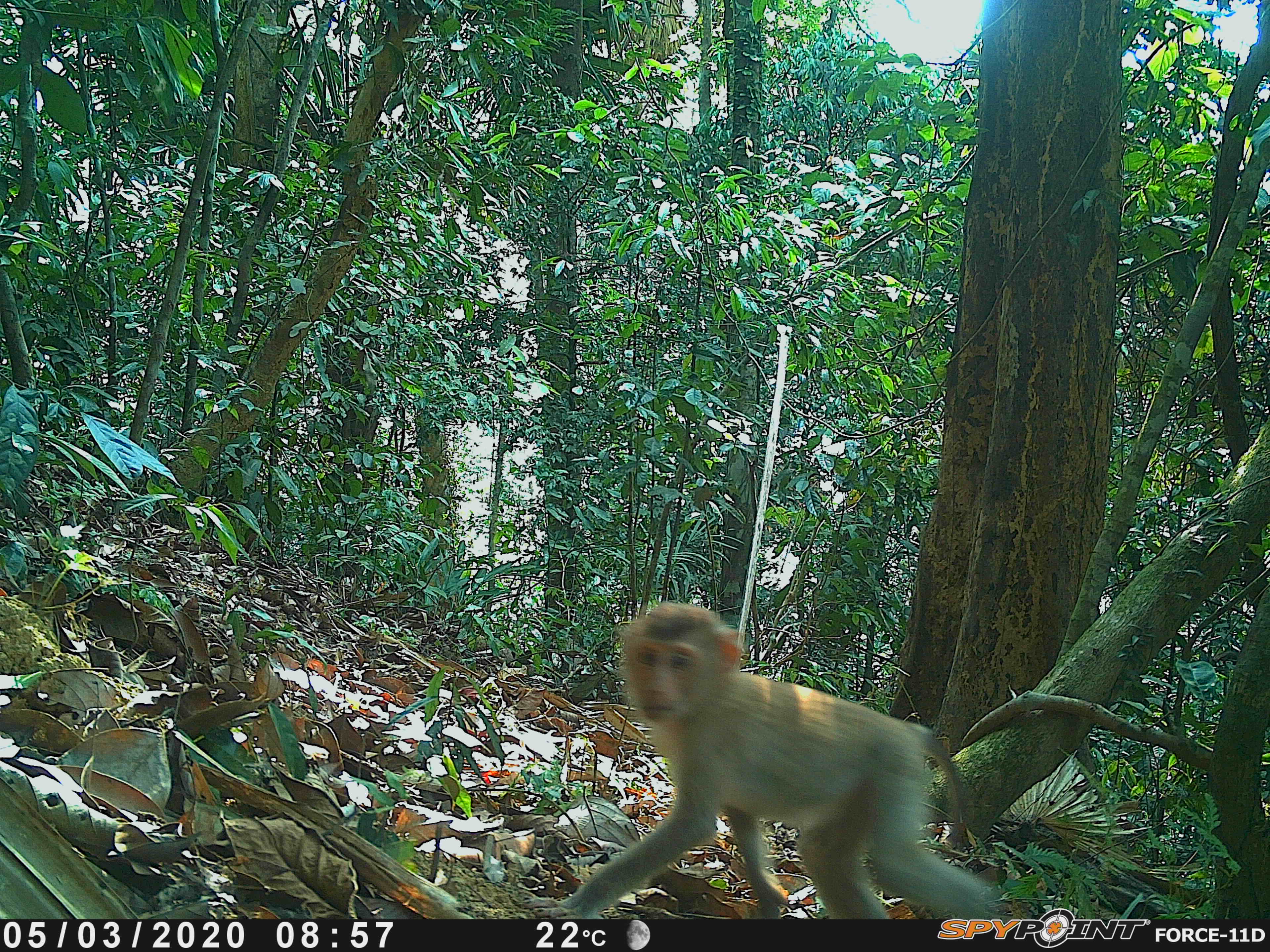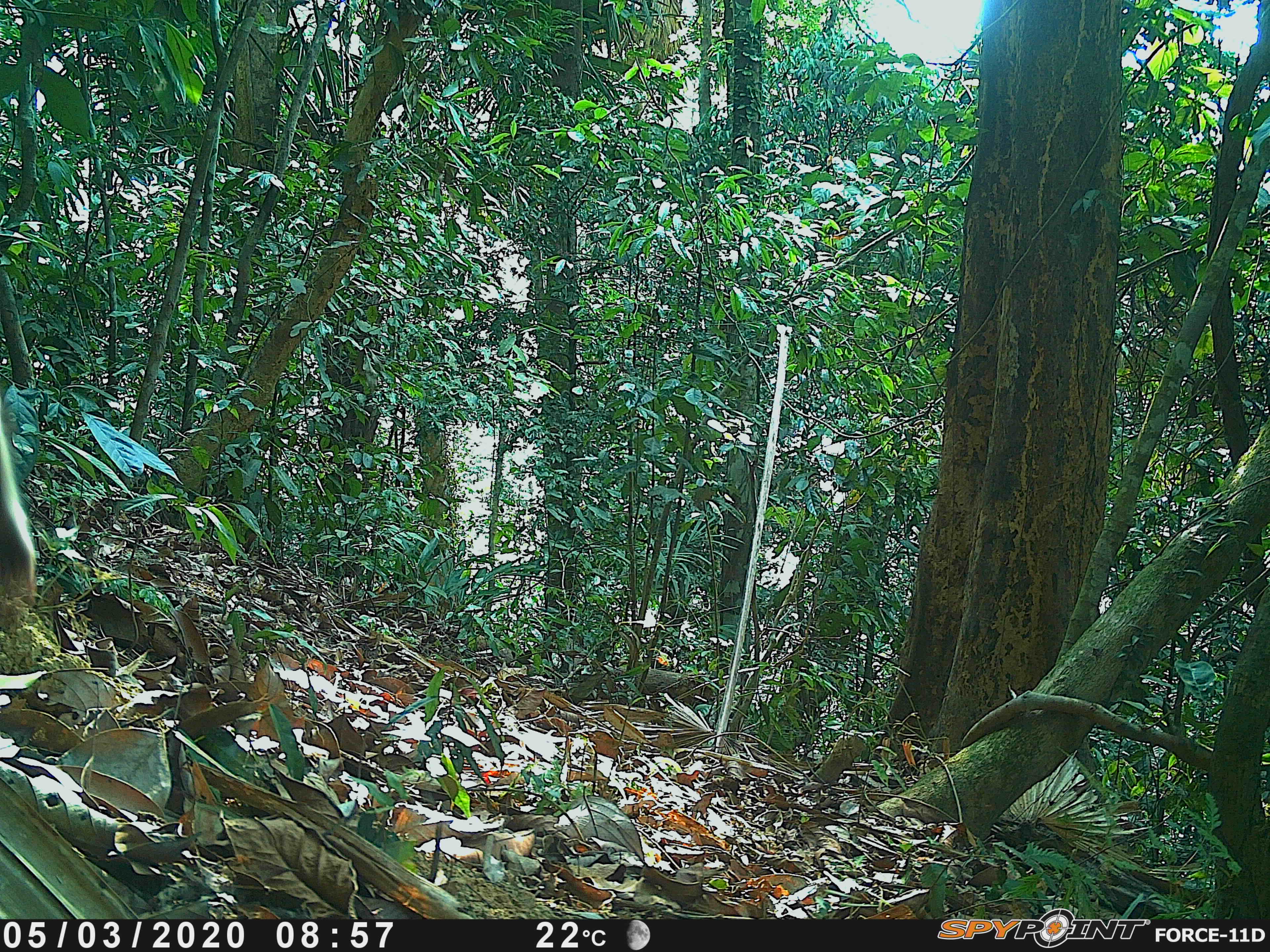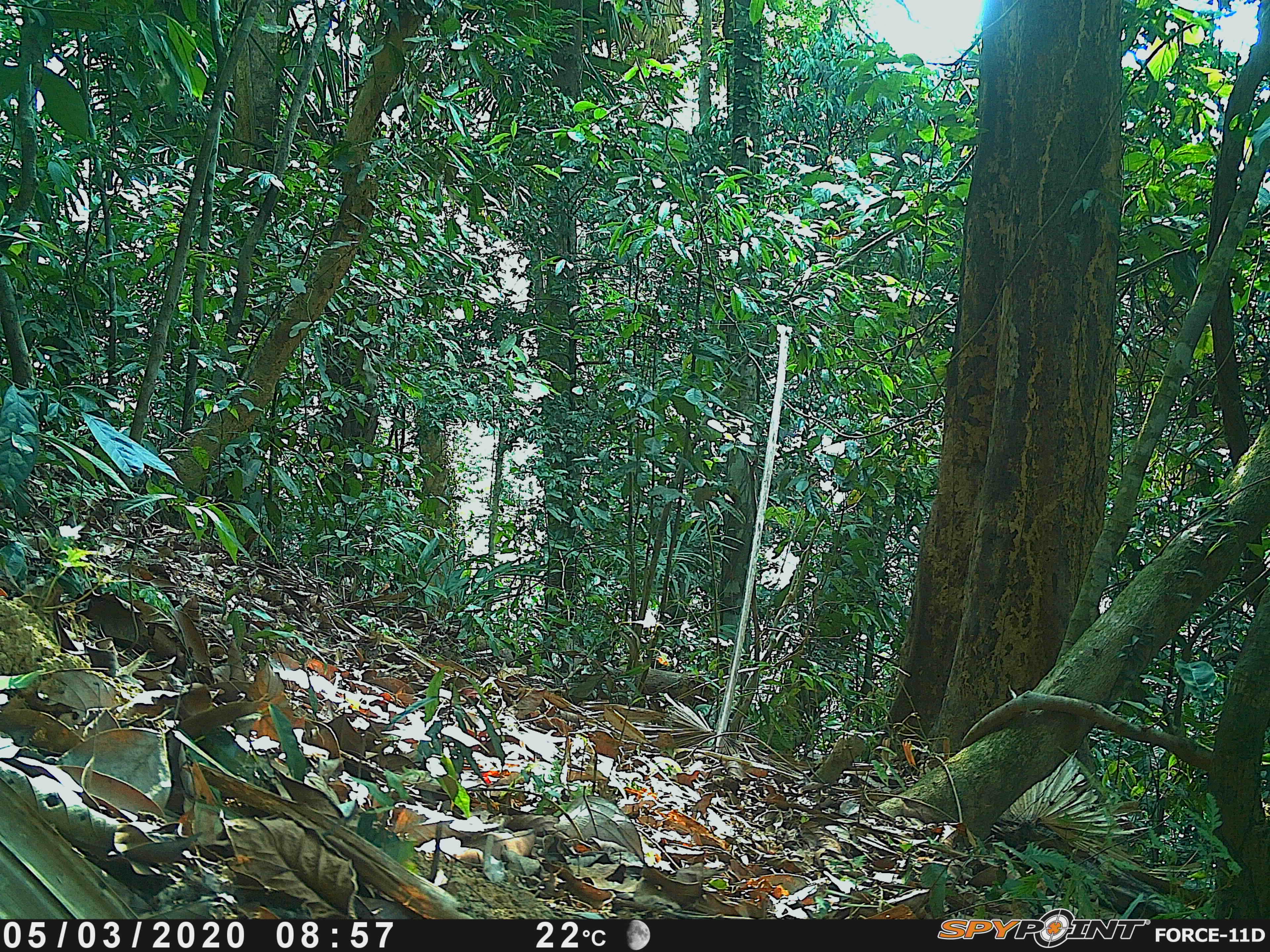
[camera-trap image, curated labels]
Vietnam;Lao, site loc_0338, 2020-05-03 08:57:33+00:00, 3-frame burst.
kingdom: Animalia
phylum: Chordata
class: Mammalia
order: Primates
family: Cercopithecidae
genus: Macaca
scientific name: Macaca nemestrina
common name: pig-tailed macaque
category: pig tailed macaque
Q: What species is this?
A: Pig tailed macaque (pig-tailed macaque) (Macaca nemestrina).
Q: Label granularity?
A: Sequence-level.